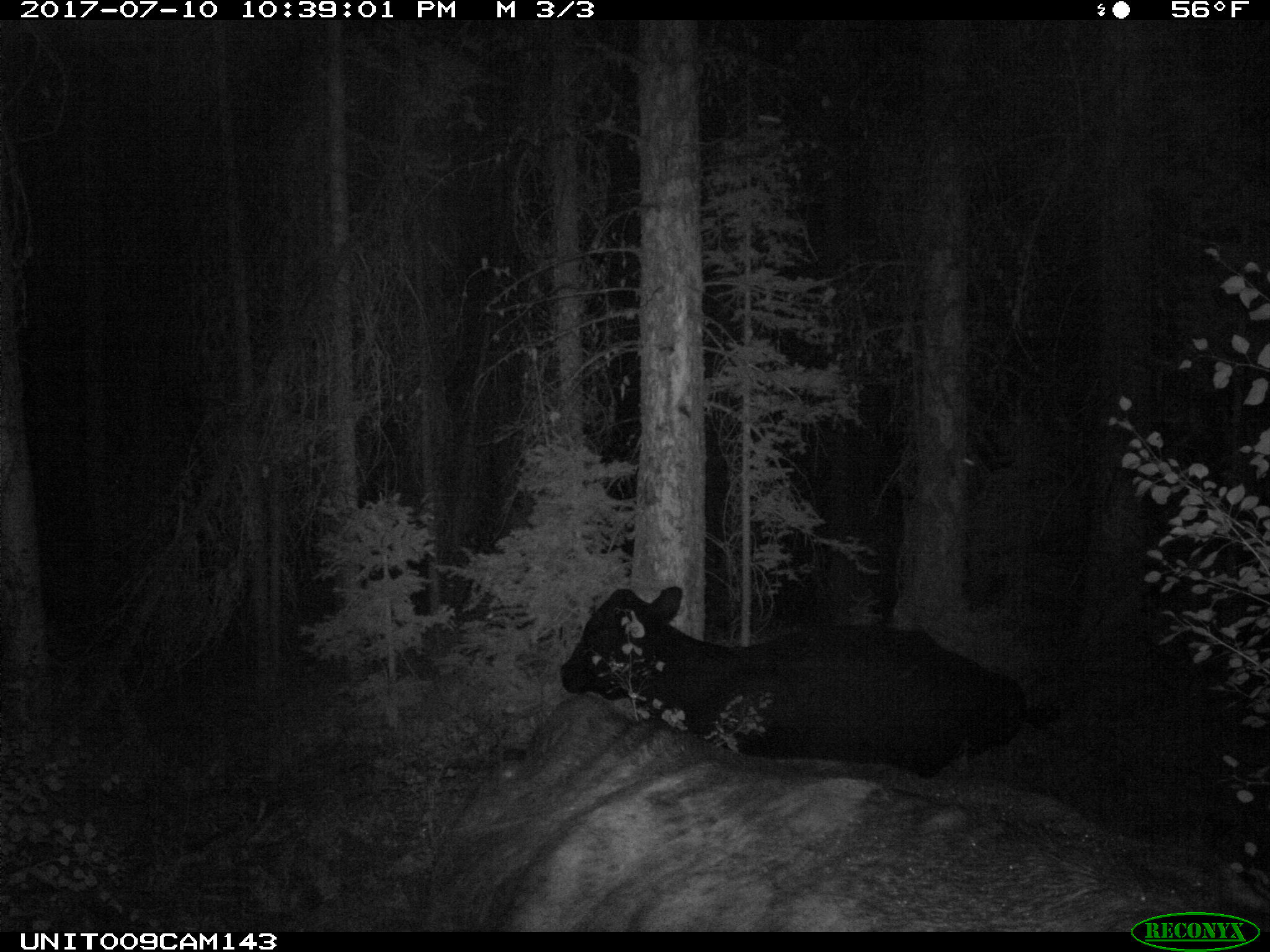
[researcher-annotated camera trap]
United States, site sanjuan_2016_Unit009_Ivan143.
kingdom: Animalia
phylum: Chordata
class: Mammalia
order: Artiodactyla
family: Bovidae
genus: Bos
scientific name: Bos taurus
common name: domestic cow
Bos taurus (domestic cow).